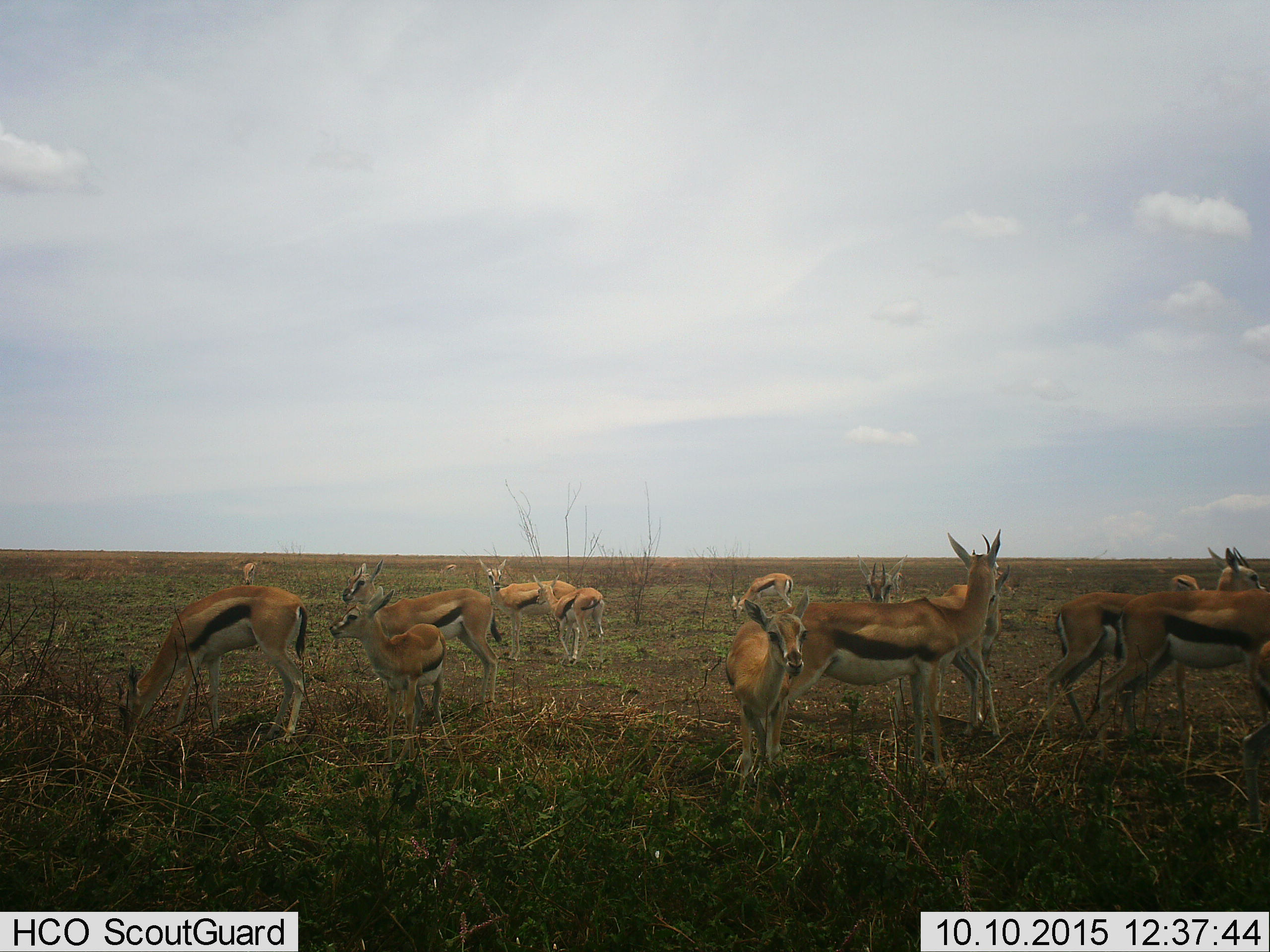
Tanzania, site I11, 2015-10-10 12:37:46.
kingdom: Animalia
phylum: Chordata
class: Mammalia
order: Artiodactyla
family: Bovidae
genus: Eudorcas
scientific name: Eudorcas thomsonii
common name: thomson's gazelle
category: gazellethomsons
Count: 11-50.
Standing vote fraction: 100%.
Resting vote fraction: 0%.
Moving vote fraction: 44%.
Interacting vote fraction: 0%.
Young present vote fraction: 56%.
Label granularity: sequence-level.